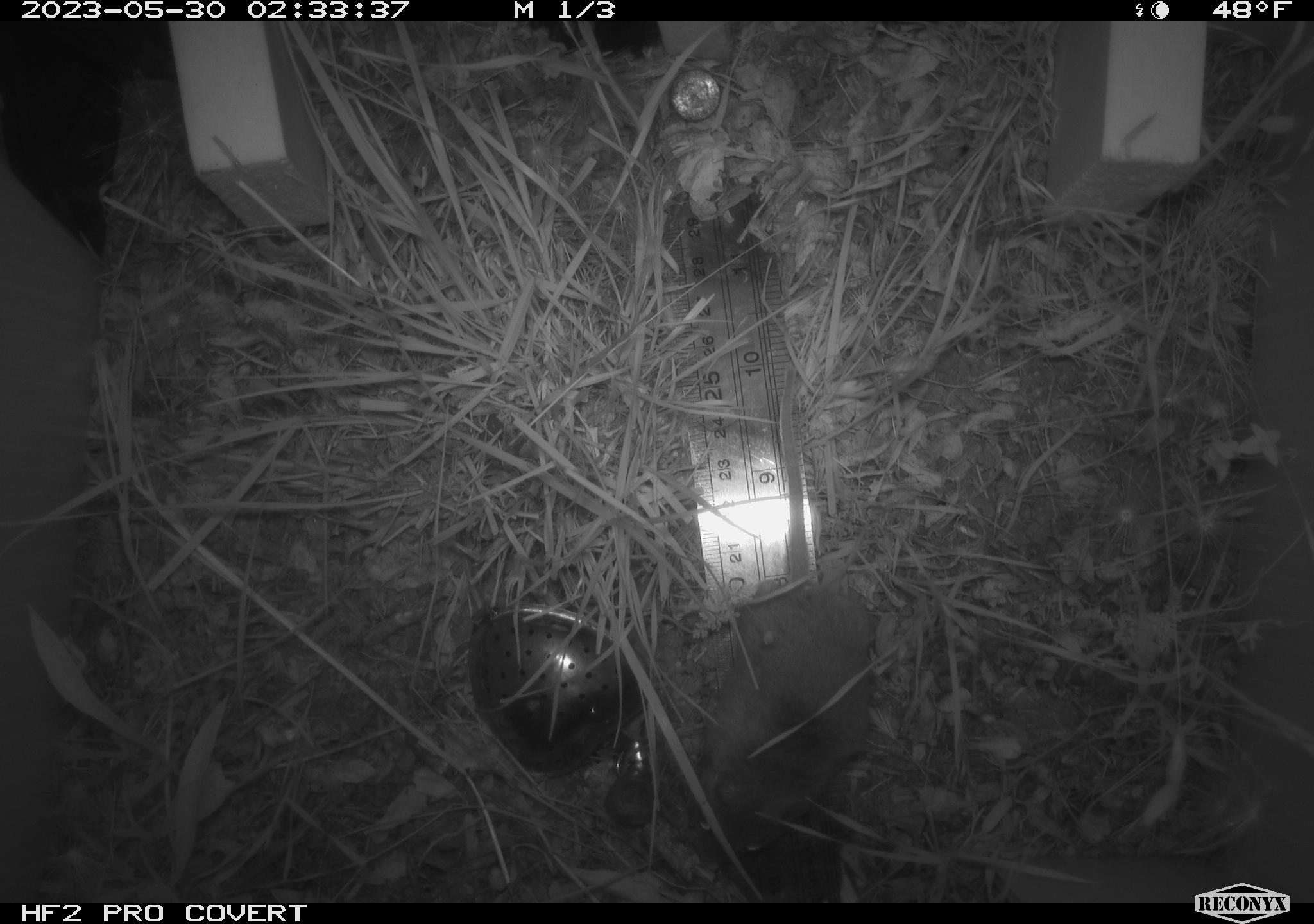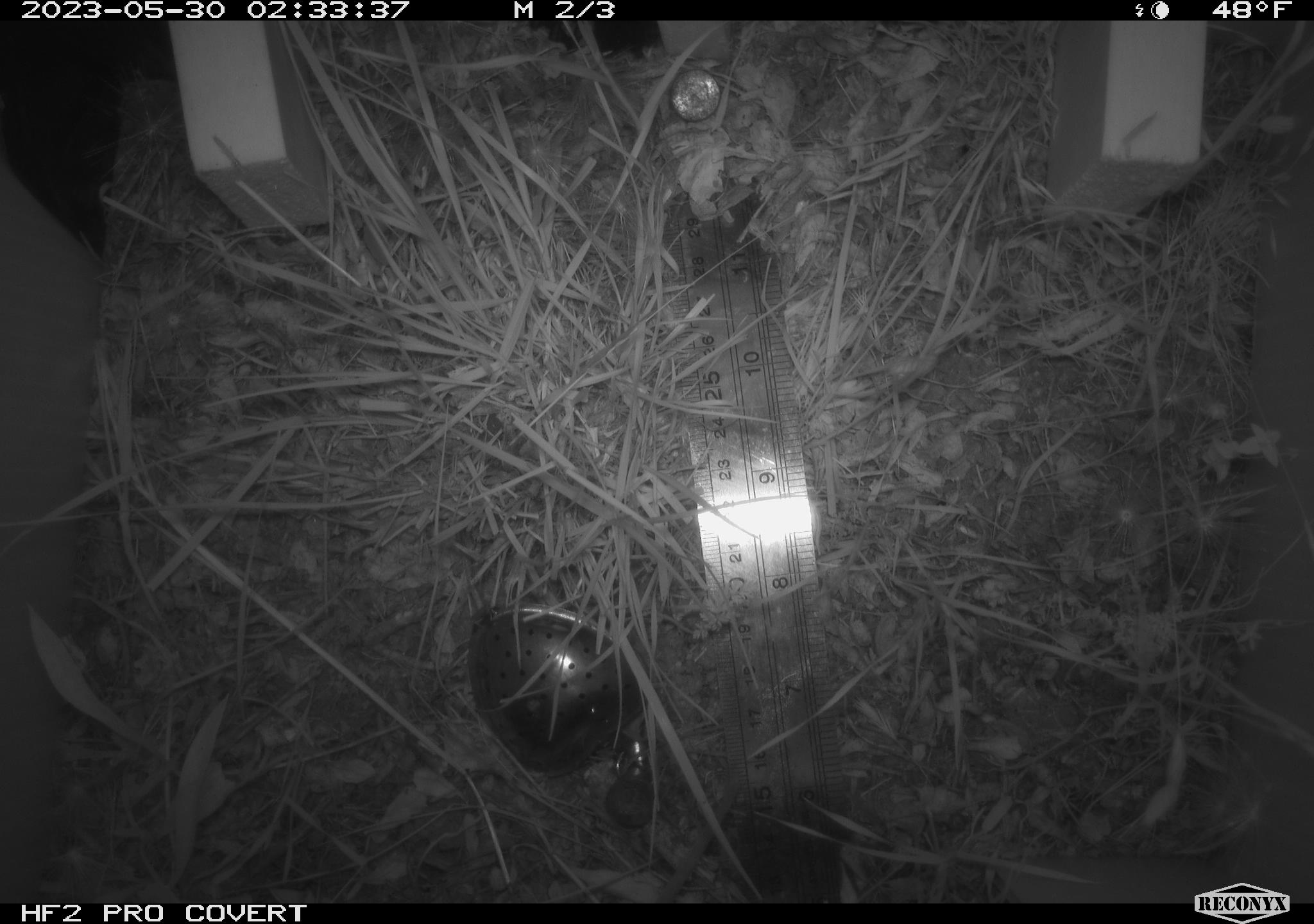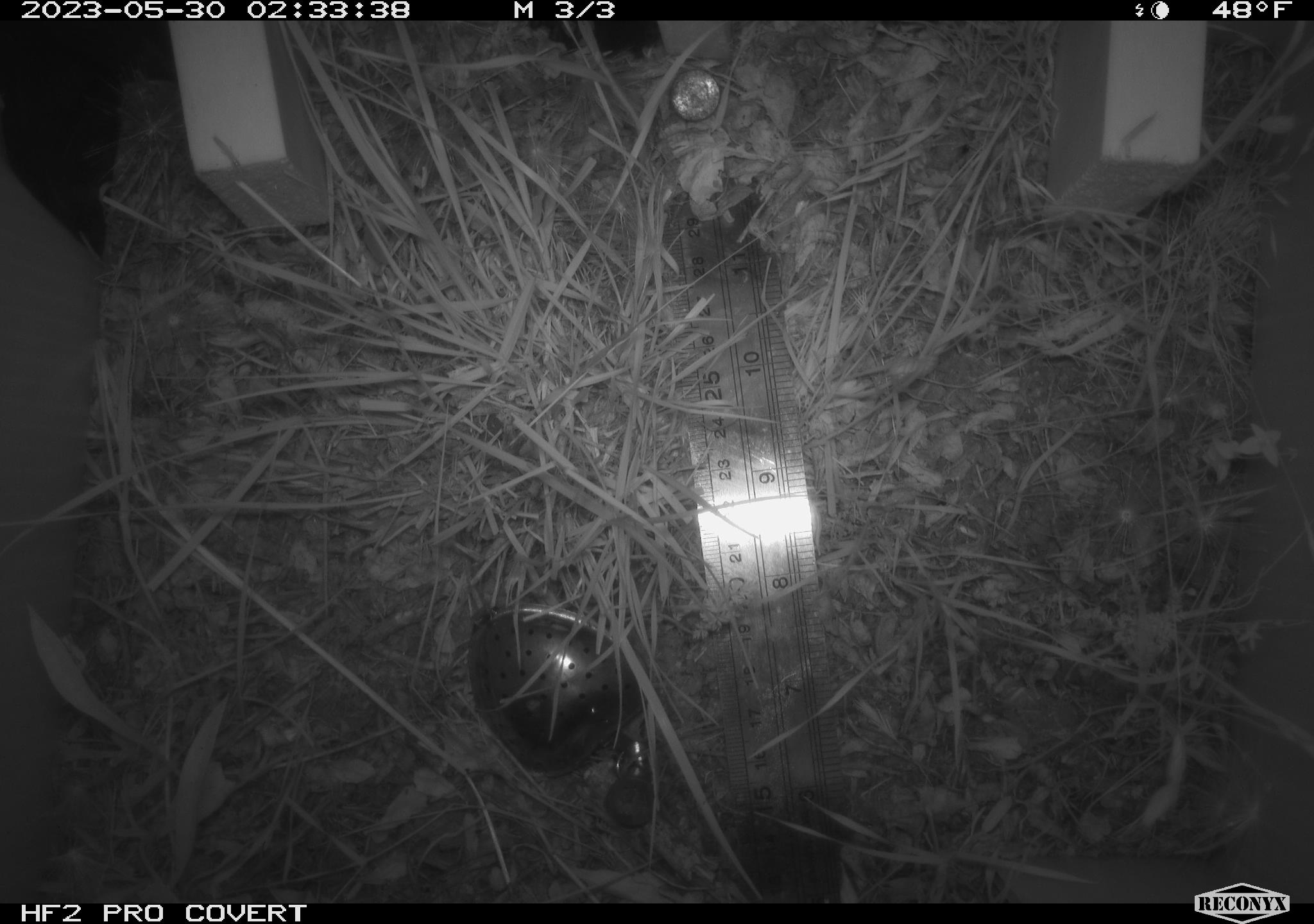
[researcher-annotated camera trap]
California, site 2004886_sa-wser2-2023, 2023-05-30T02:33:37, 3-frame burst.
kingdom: Animalia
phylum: Chordata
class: Mammalia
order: Rodentia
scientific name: Rodentia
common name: mouse species